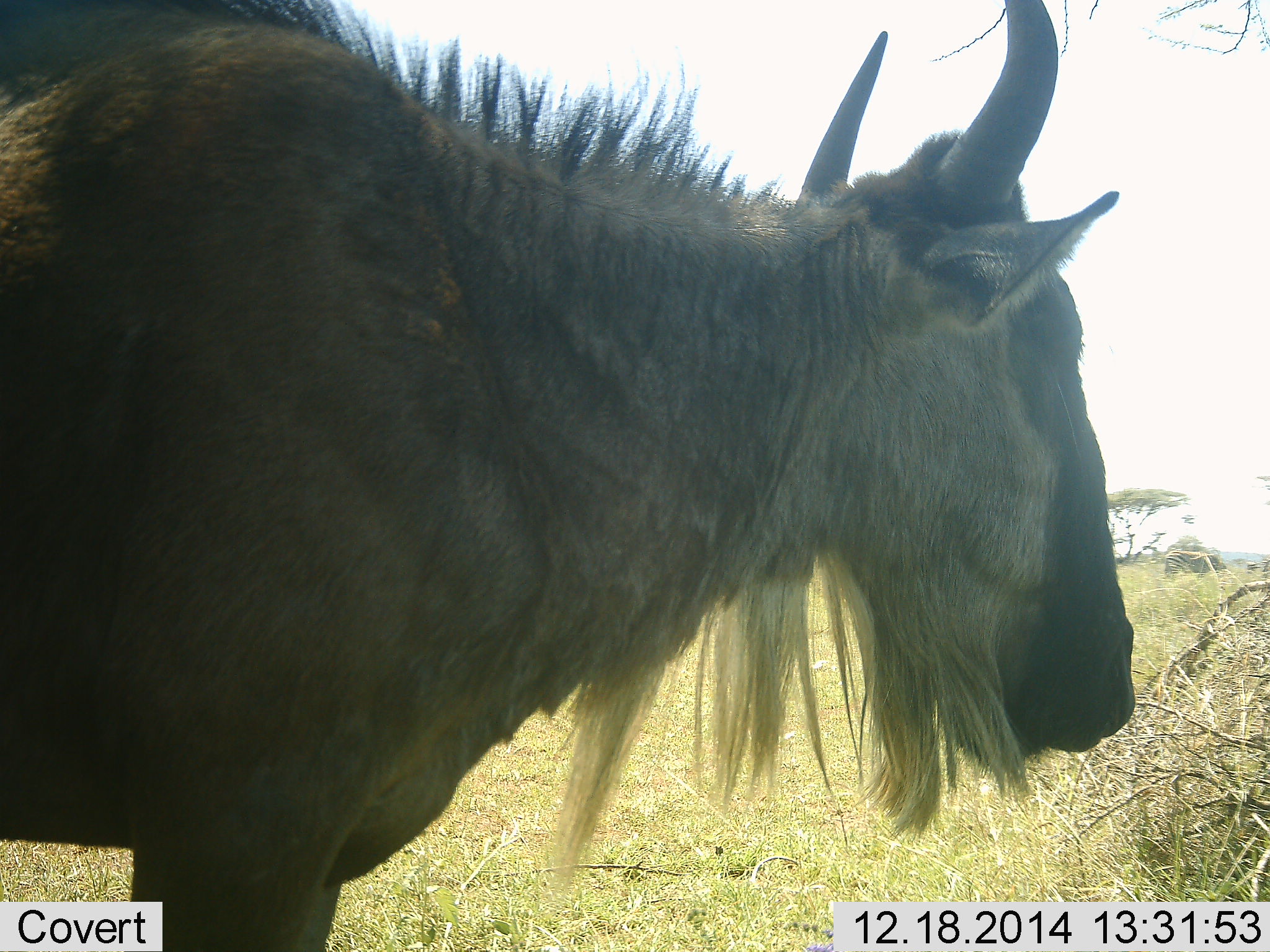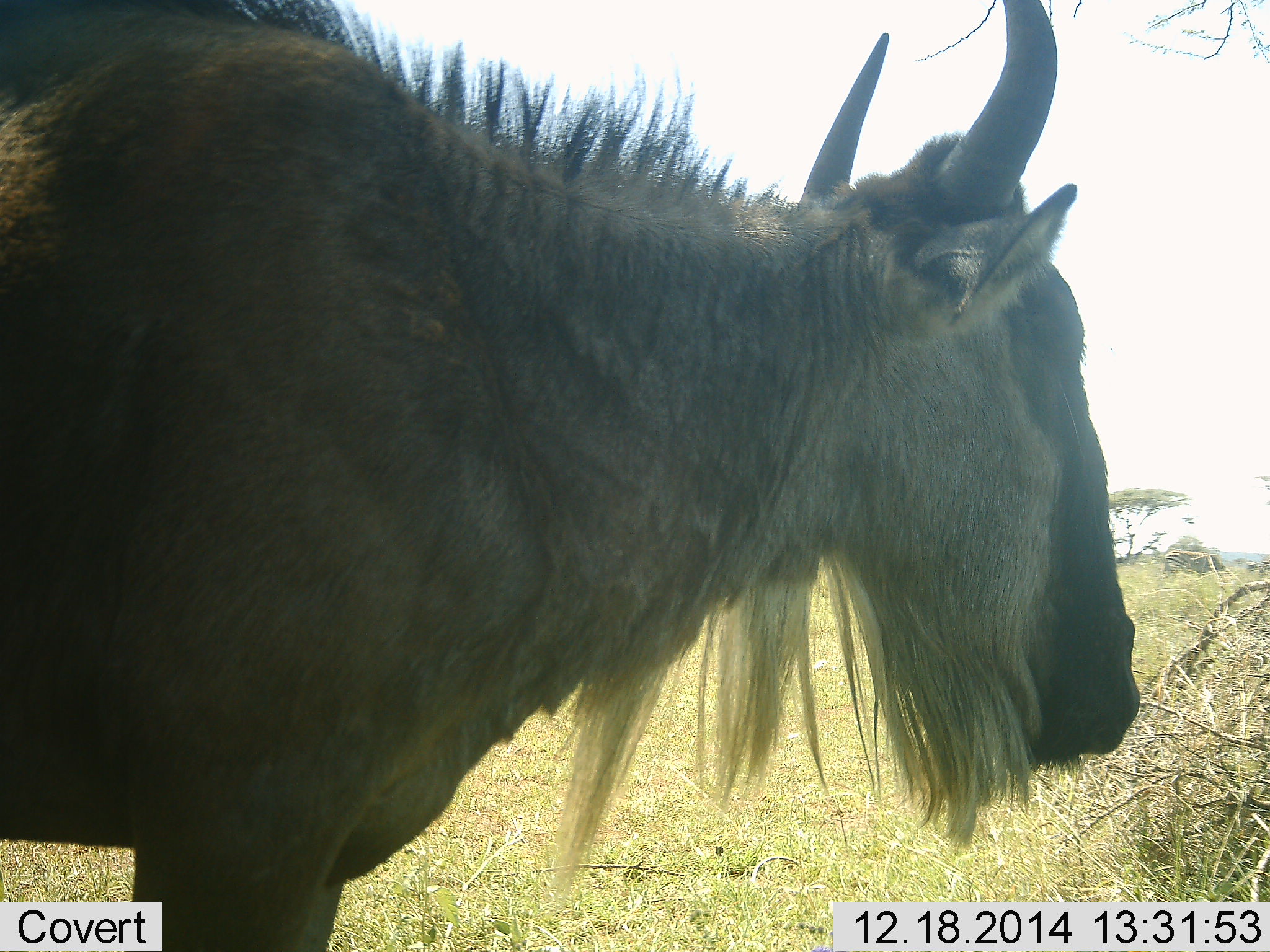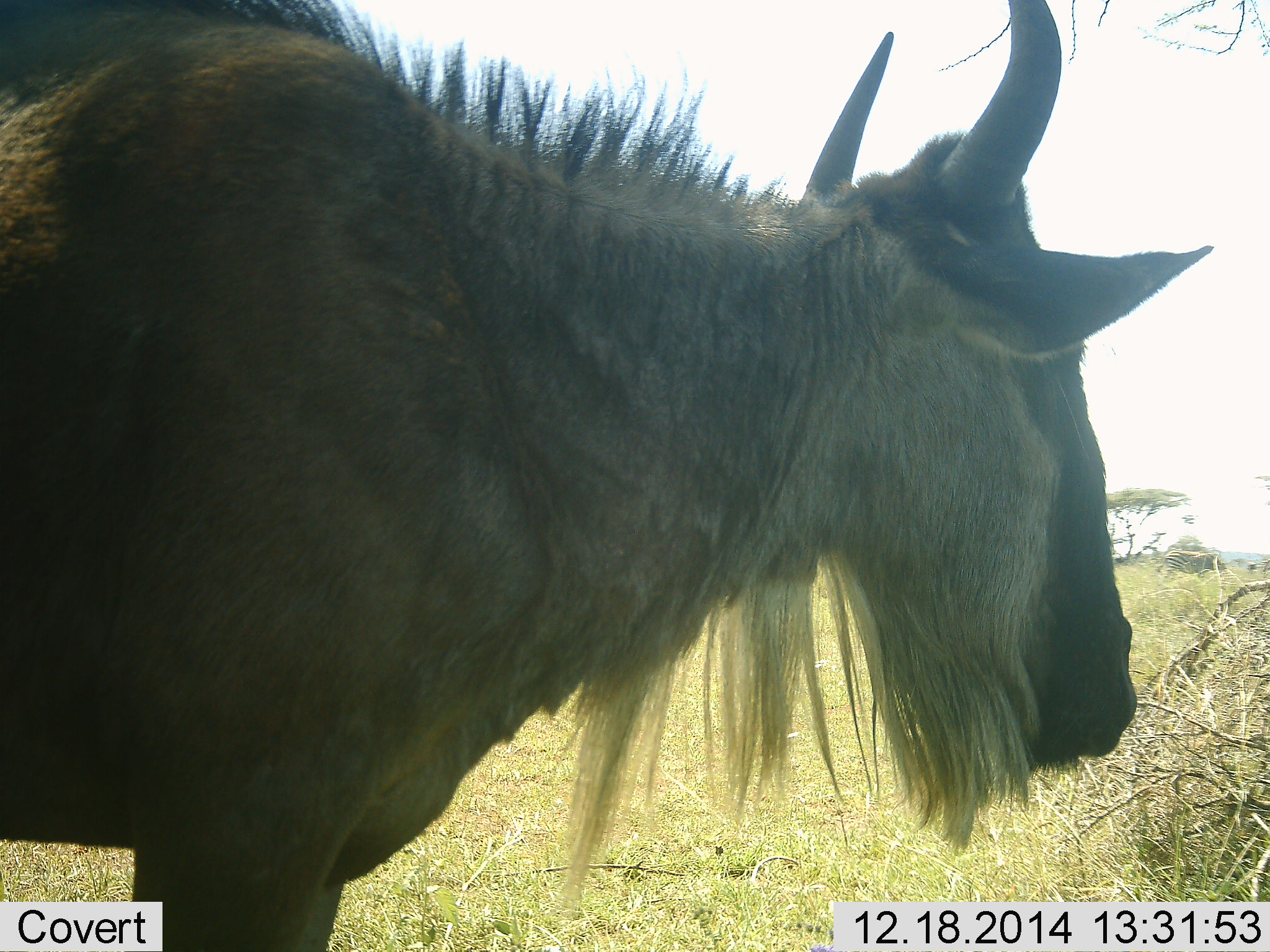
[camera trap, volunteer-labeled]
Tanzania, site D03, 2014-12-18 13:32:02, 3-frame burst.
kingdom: Animalia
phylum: Chordata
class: Mammalia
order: Artiodactyla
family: Bovidae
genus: Connochaetes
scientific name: Connochaetes taurinus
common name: blue wildebeest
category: wildebeest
Wildebeest (blue wildebeest) (Connochaetes taurinus), count 1. Behavior (volunteer vote fractions): standing 90%, resting 0%, moving 0%, interacting 0%. Young present (vote fraction): 0%. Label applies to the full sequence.